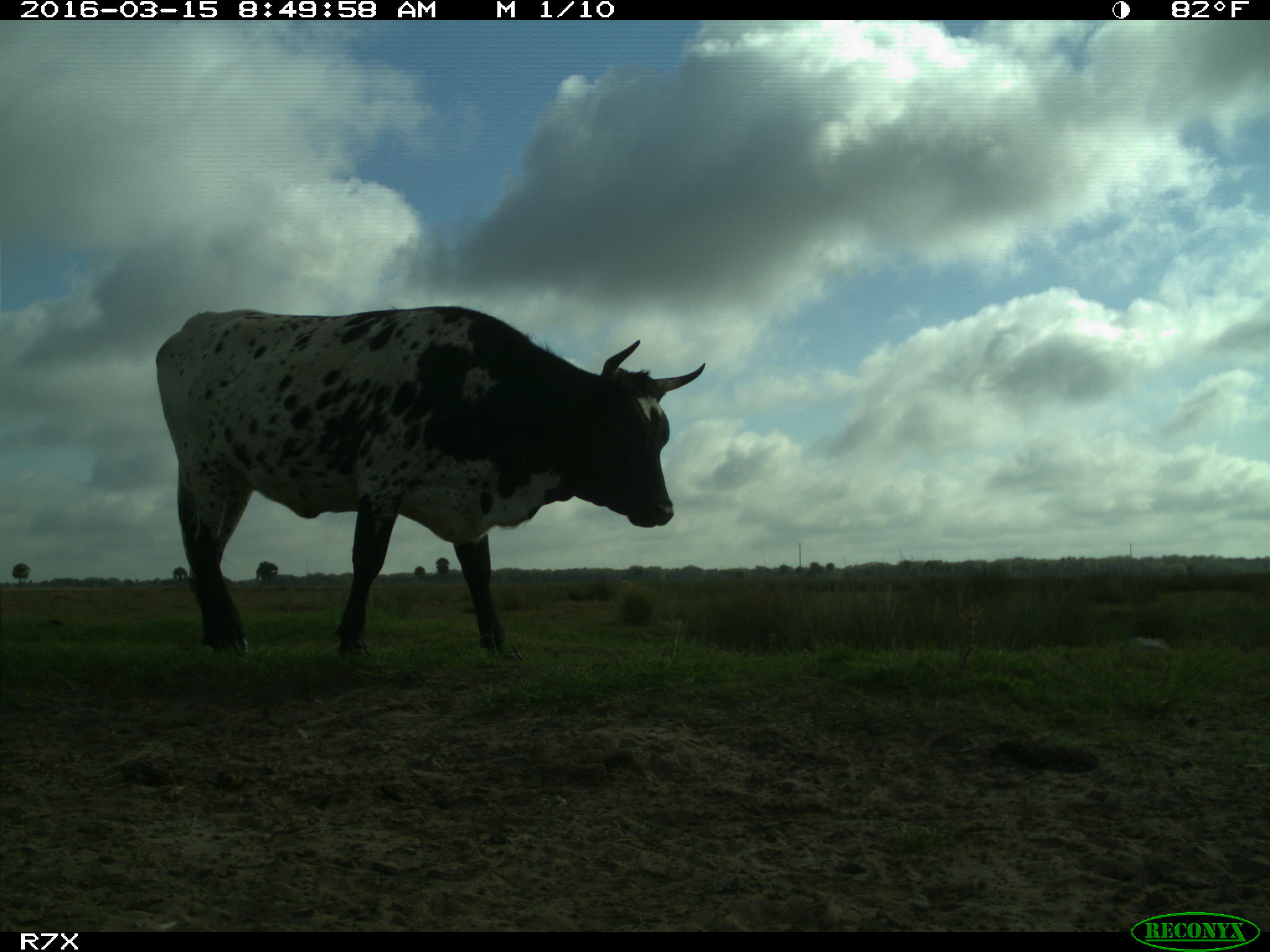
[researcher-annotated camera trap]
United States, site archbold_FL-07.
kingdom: Animalia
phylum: Chordata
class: Mammalia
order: Artiodactyla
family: Bovidae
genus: Bos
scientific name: Bos taurus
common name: domestic cow